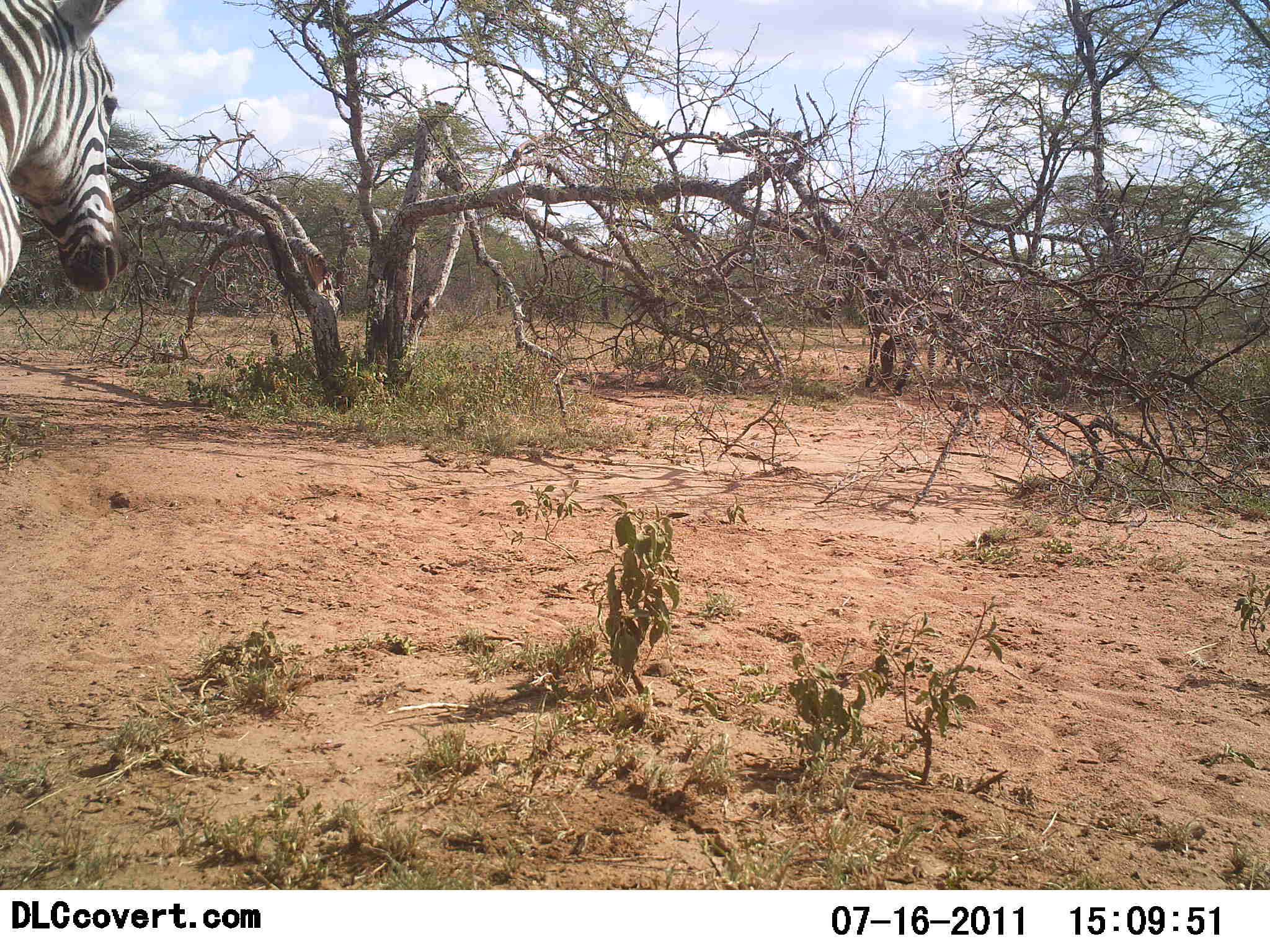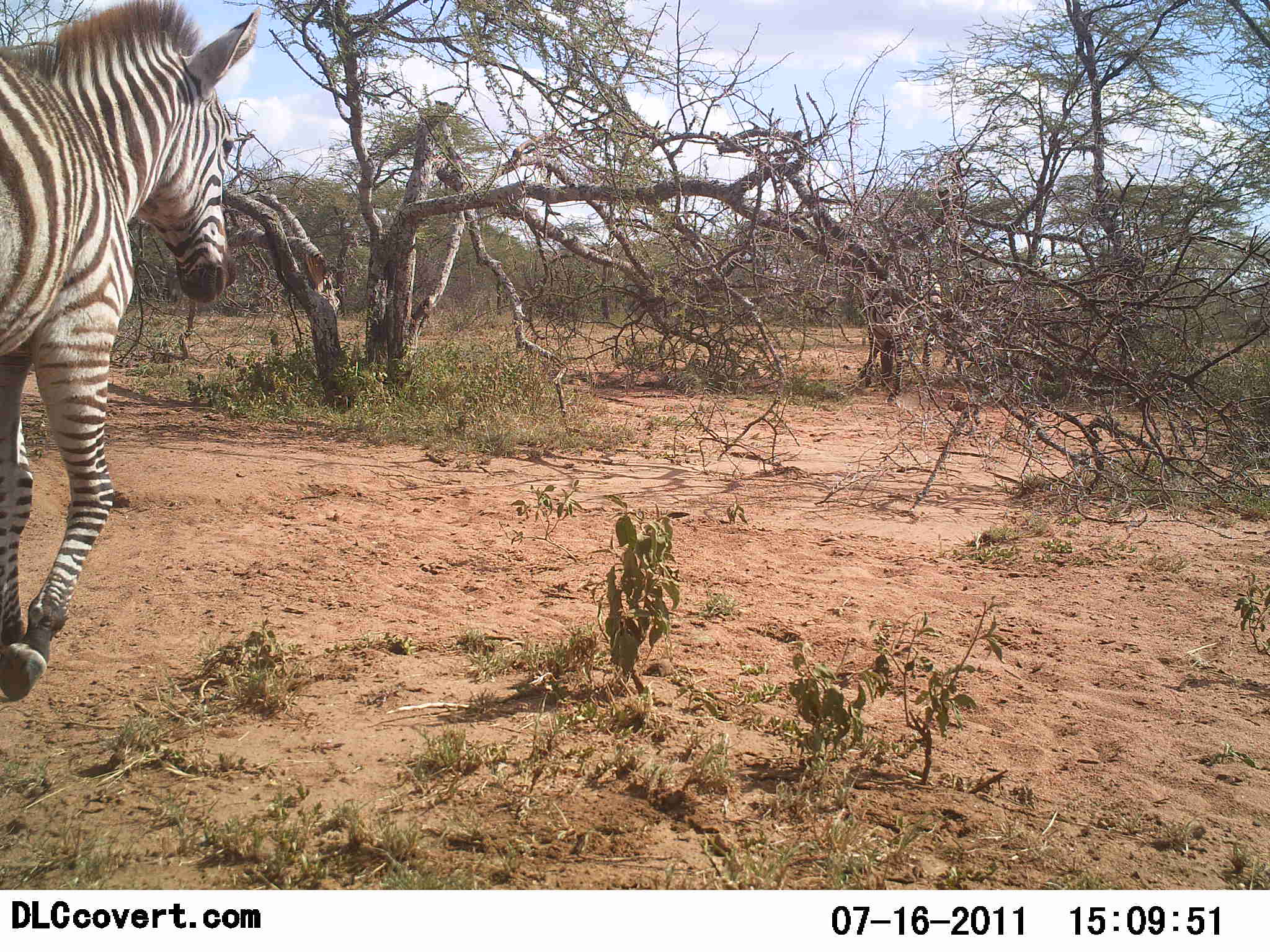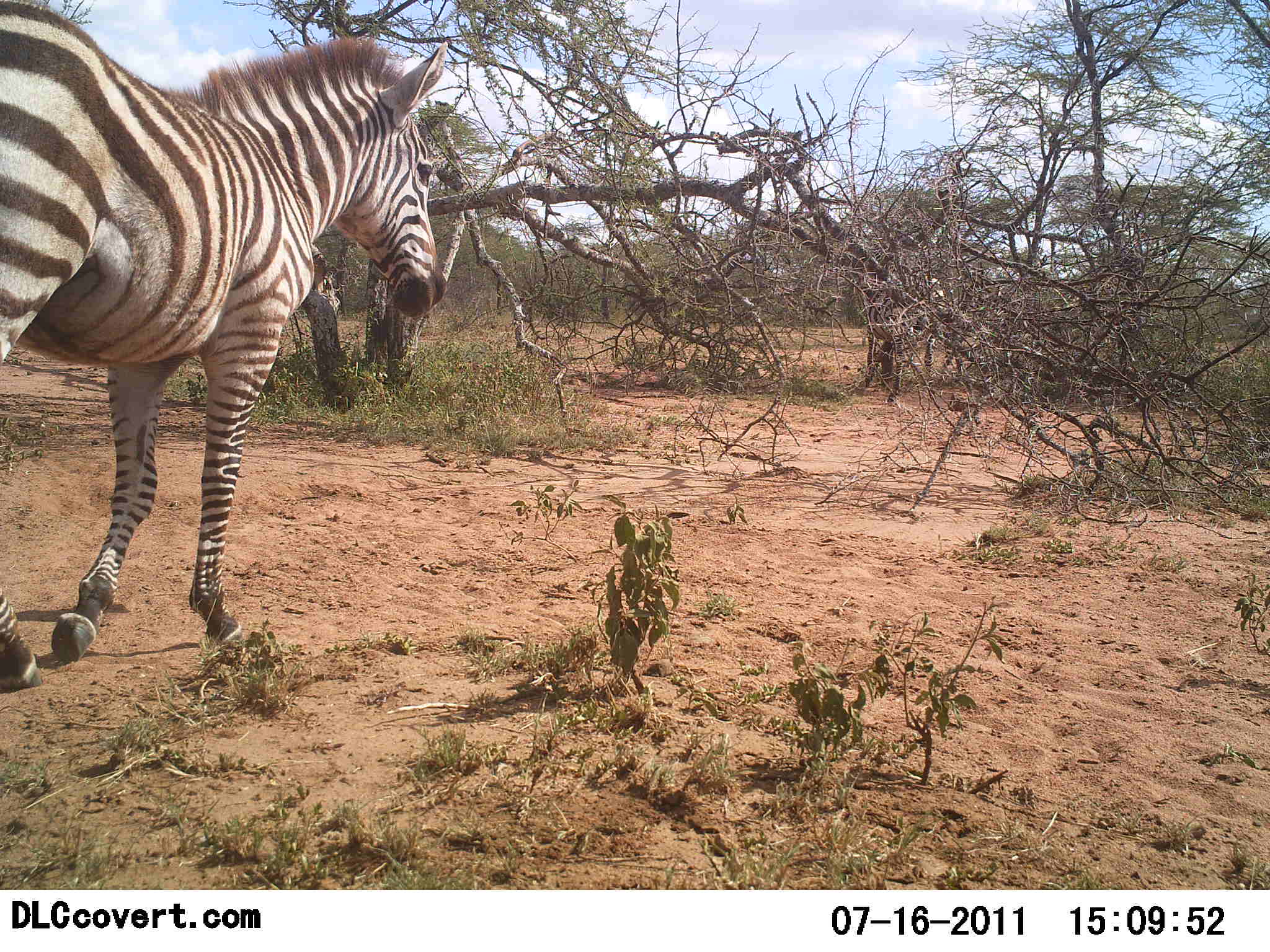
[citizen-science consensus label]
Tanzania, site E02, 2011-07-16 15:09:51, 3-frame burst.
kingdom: Animalia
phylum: Chordata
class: Mammalia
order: Perissodactyla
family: Equidae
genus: Equus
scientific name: Equus quagga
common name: plains zebra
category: zebra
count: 2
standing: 27%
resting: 0%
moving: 91%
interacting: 0%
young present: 9%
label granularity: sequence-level